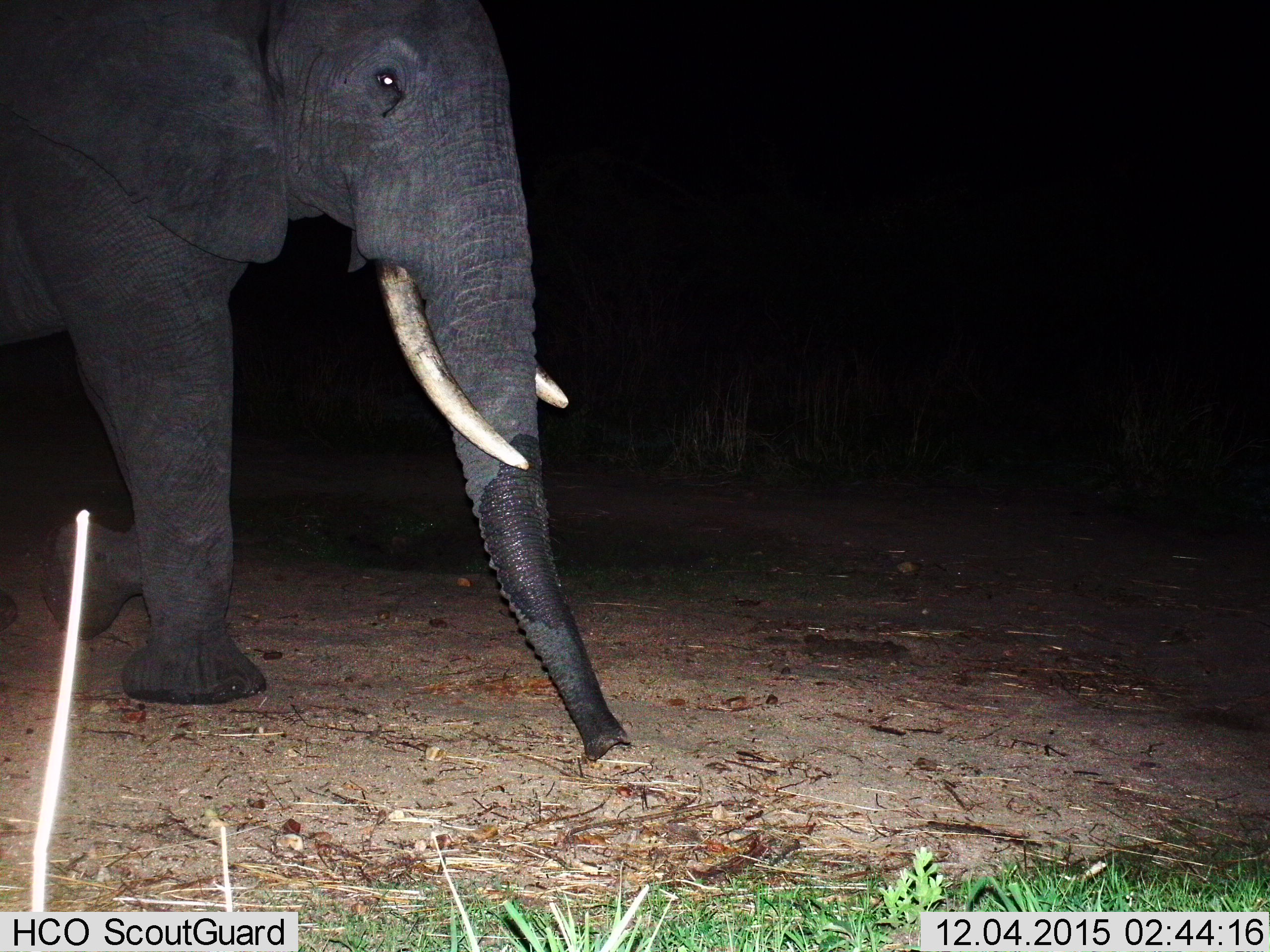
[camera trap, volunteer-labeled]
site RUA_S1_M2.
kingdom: Animalia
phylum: Chordata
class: Mammalia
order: Proboscidea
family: Elephantidae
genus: Loxodonta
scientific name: Loxodonta africana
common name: african bush elephant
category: elephant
Elephant (african bush elephant) (Loxodonta africana), count 1. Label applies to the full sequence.